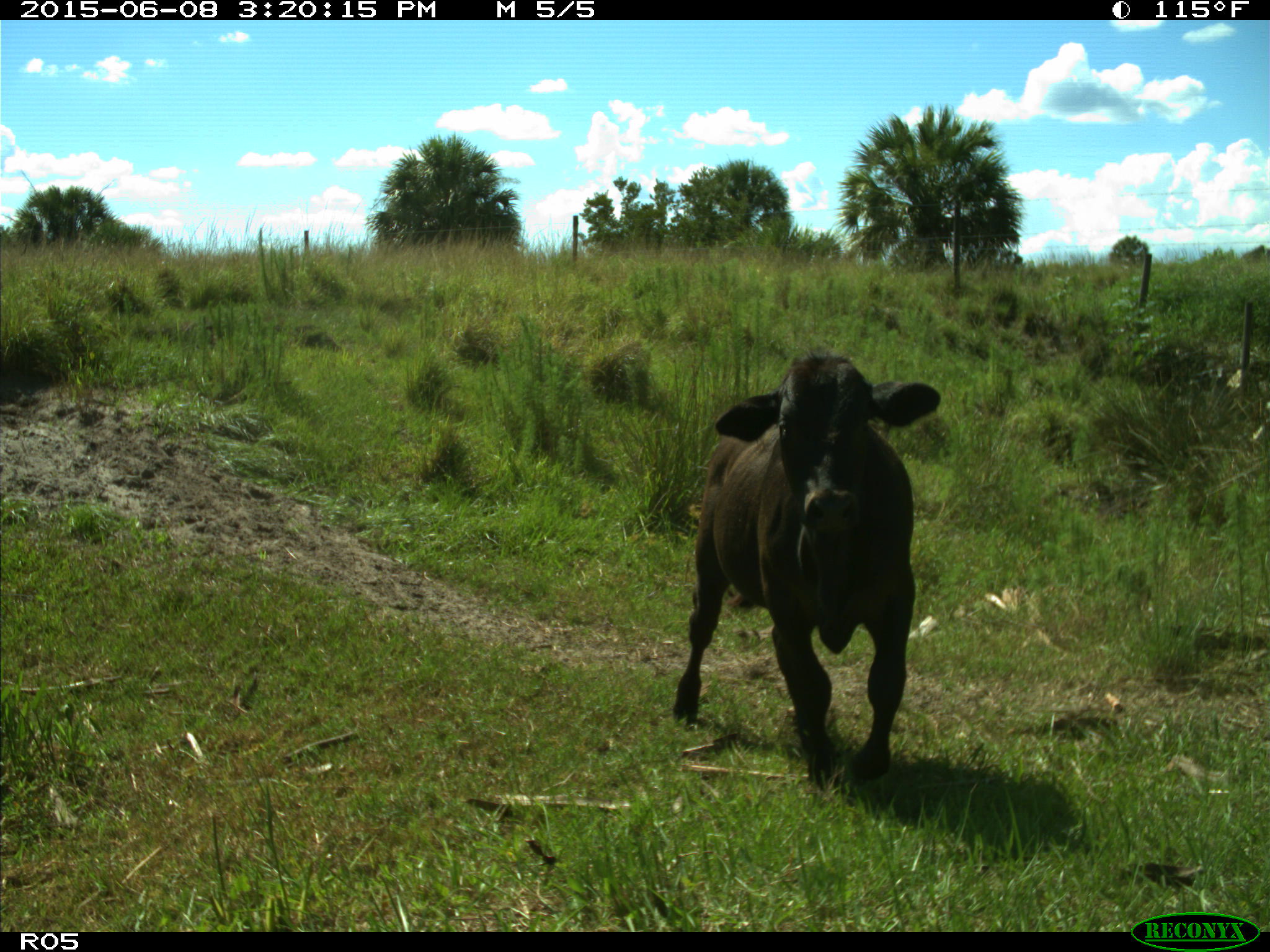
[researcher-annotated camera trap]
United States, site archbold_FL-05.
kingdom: Animalia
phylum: Chordata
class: Mammalia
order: Artiodactyla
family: Bovidae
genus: Bos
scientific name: Bos taurus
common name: domestic cow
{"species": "Bos taurus (domestic cow)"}